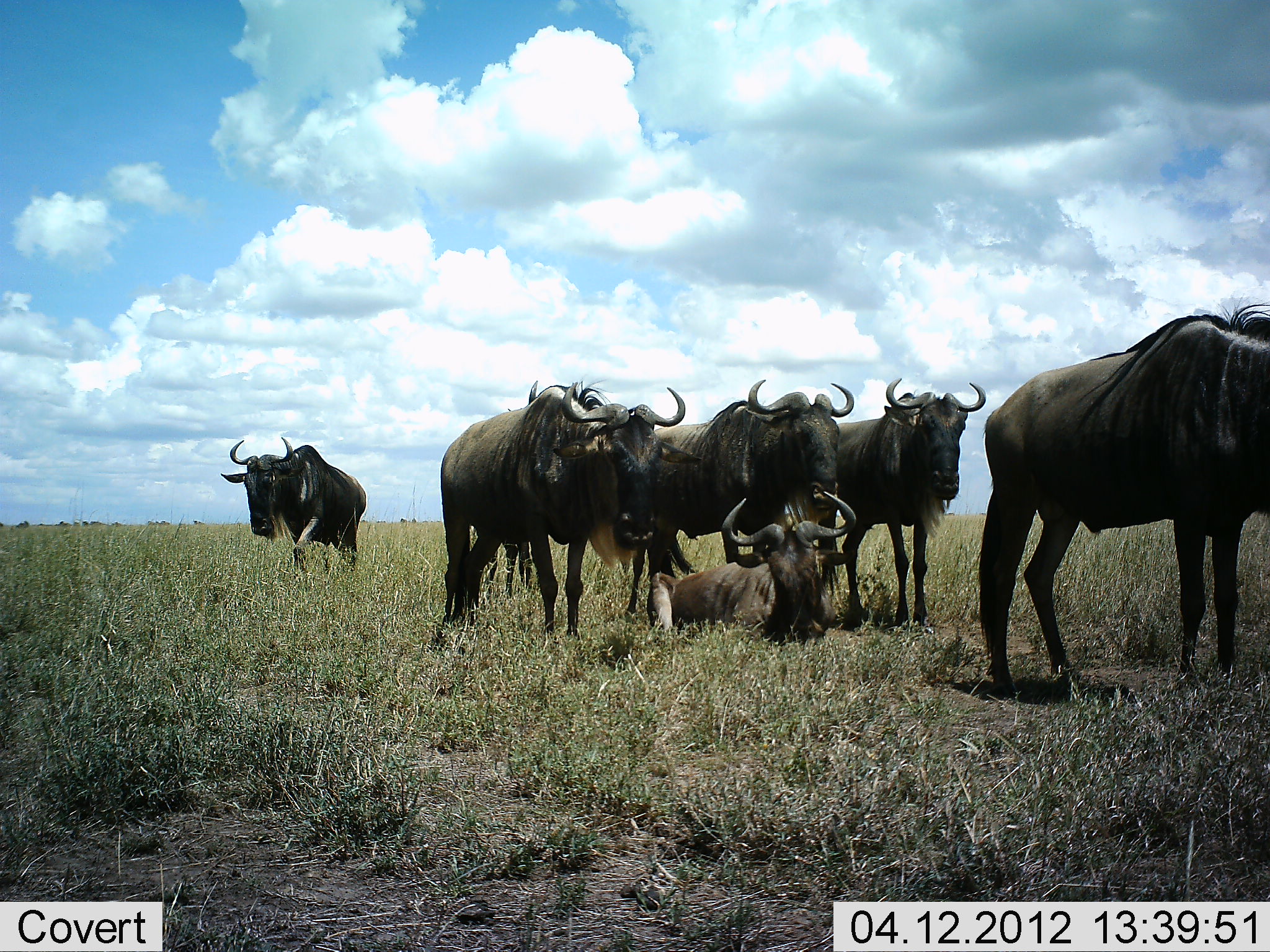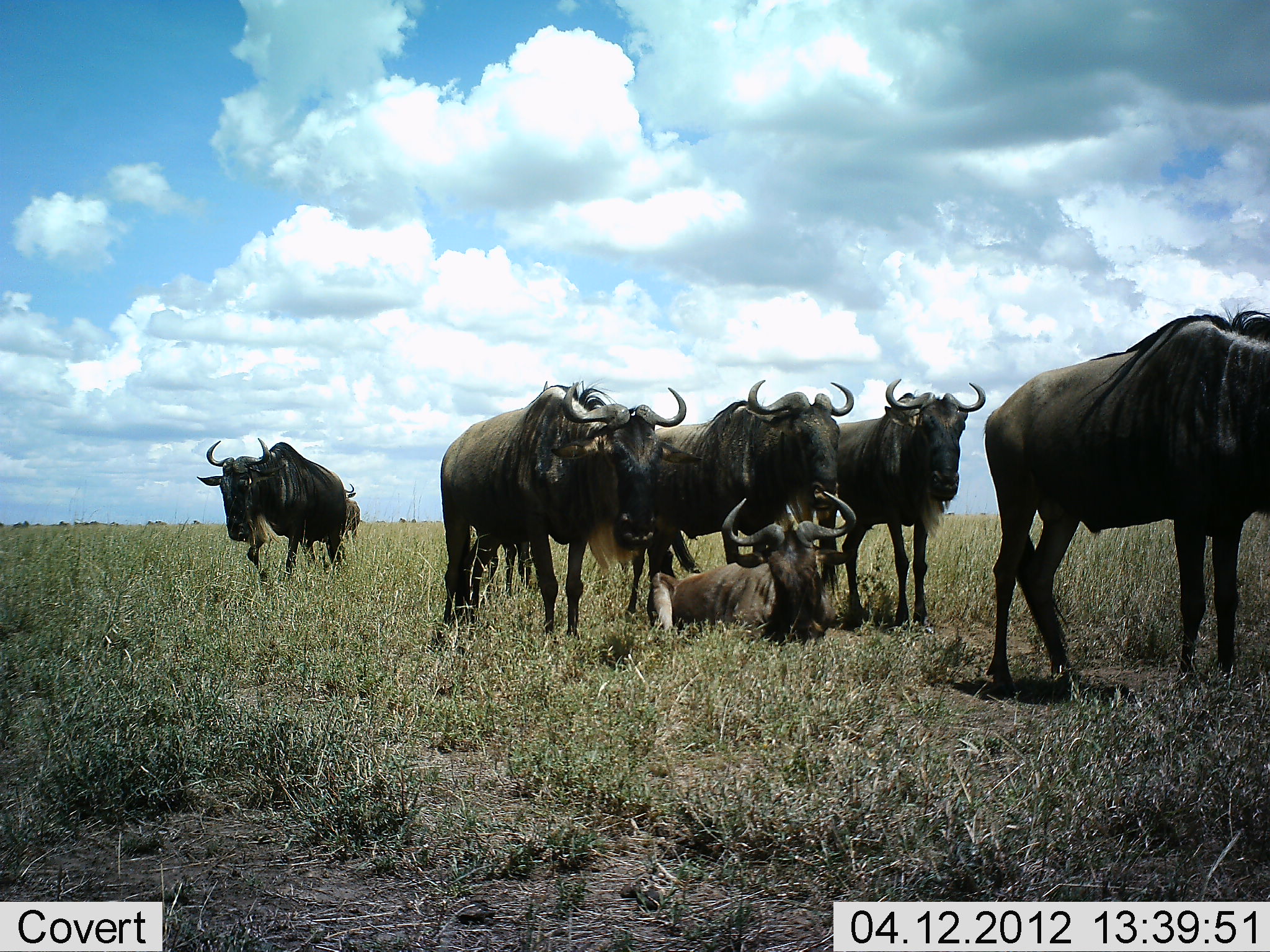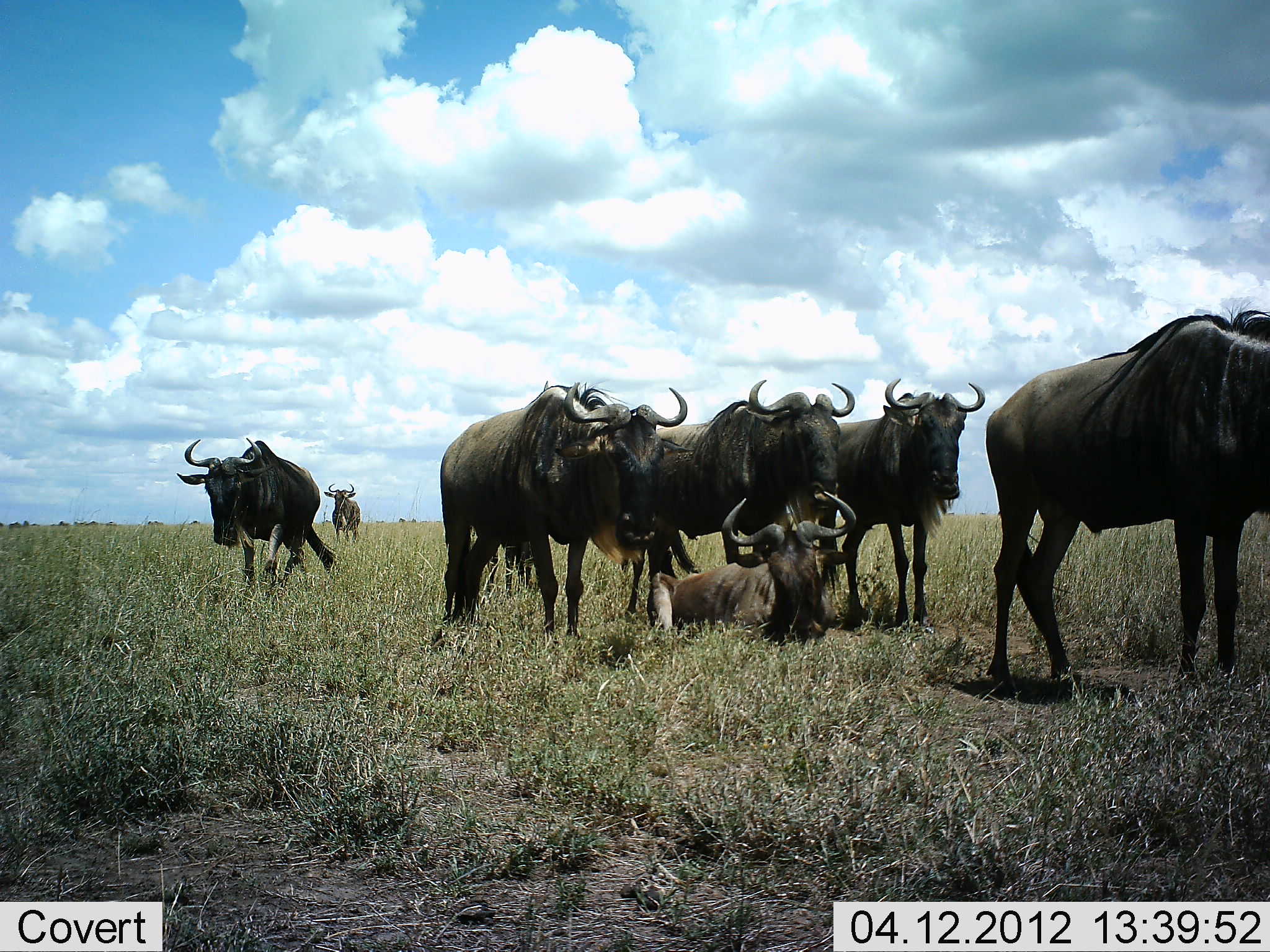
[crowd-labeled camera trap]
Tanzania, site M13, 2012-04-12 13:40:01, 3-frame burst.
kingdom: Animalia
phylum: Chordata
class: Mammalia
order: Artiodactyla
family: Bovidae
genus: Connochaetes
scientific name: Connochaetes taurinus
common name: blue wildebeest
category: wildebeest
Wildebeest (blue wildebeest) (Connochaetes taurinus), count 7. Behavior (volunteer vote fractions): standing 81%, resting 90%, moving 48%, interacting 0%. Young present (vote fraction): 0%. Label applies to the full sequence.